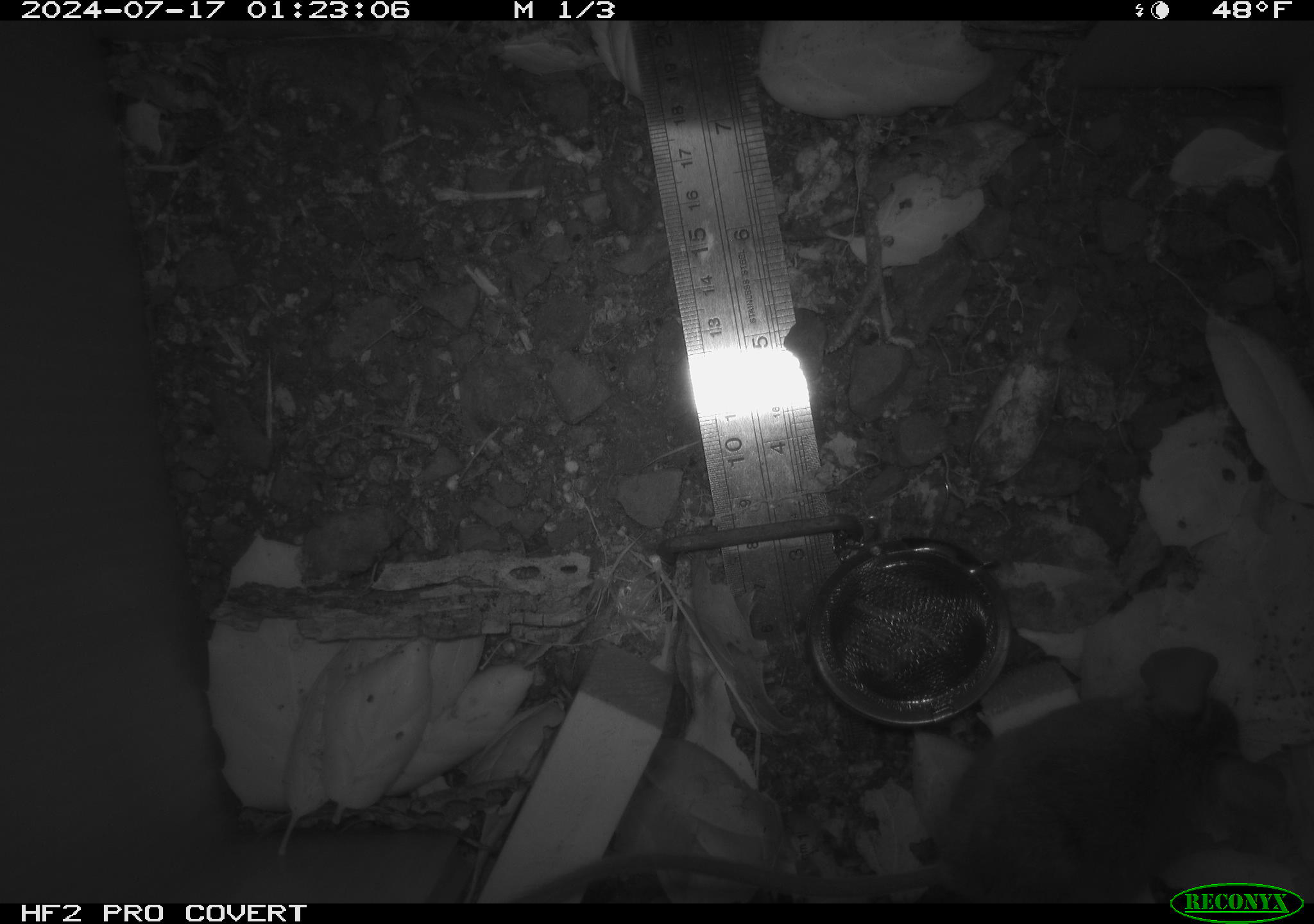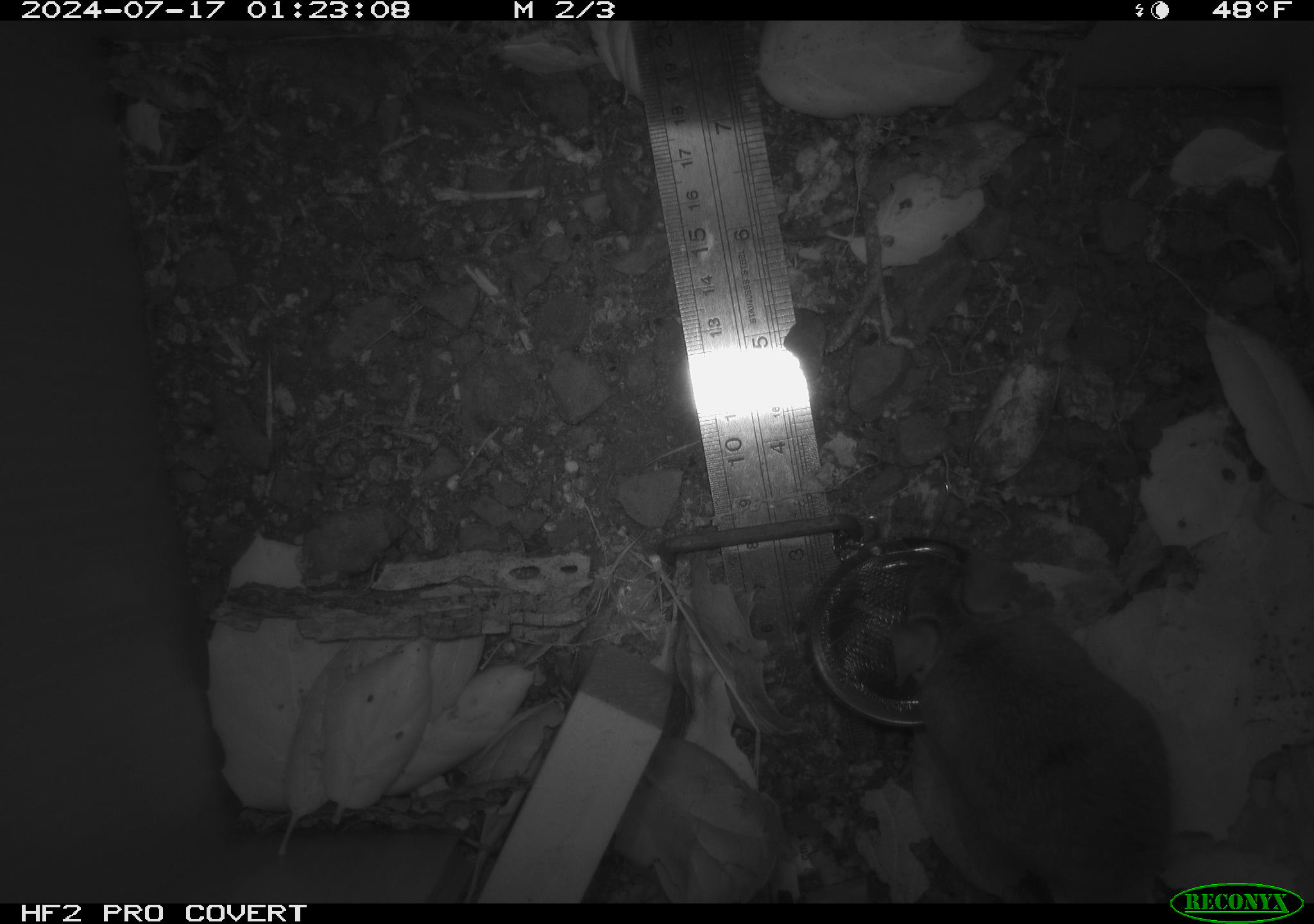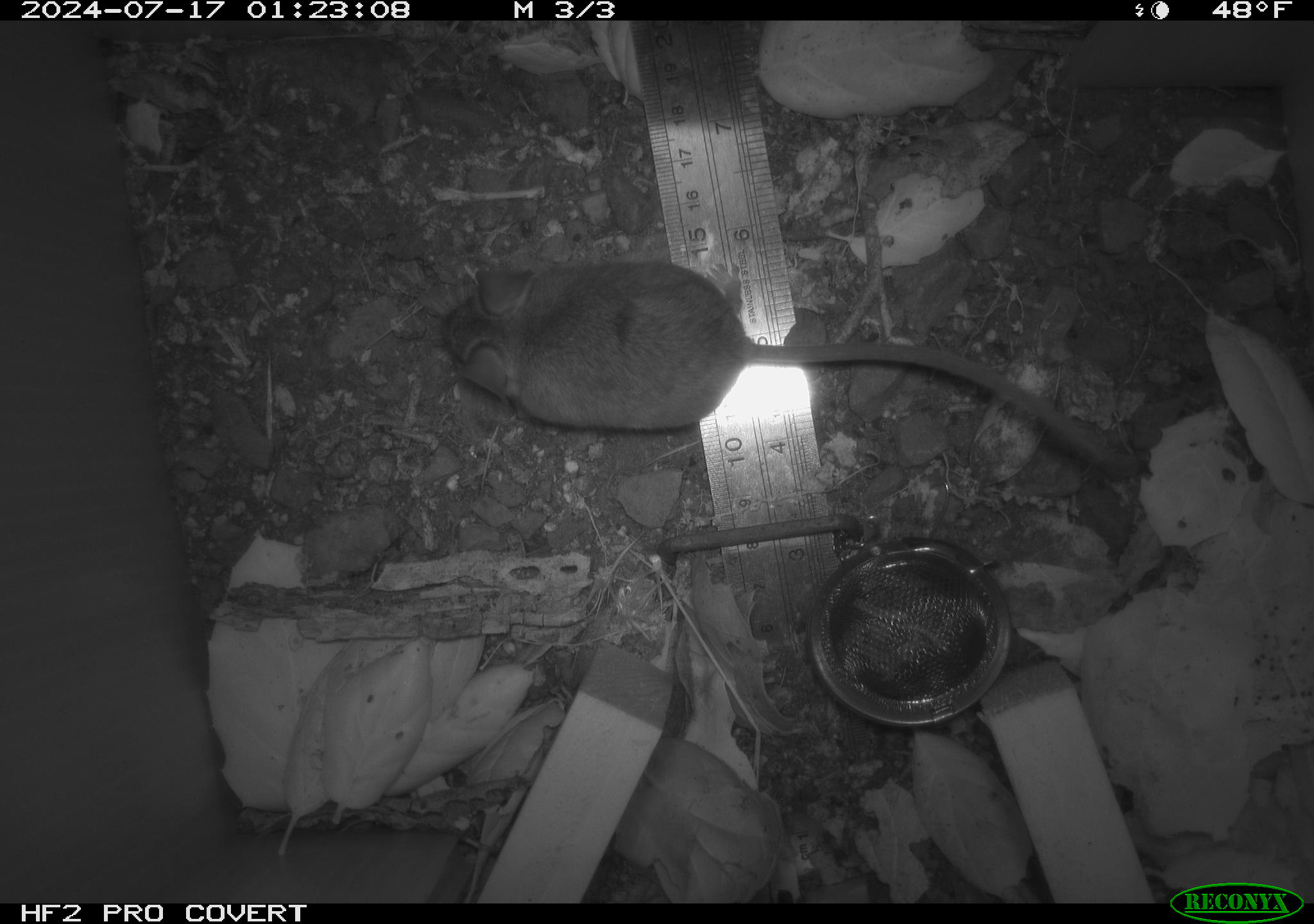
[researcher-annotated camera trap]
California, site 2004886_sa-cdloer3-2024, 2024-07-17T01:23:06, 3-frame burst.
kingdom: Animalia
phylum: Chordata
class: Mammalia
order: Rodentia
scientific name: Rodentia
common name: rodent